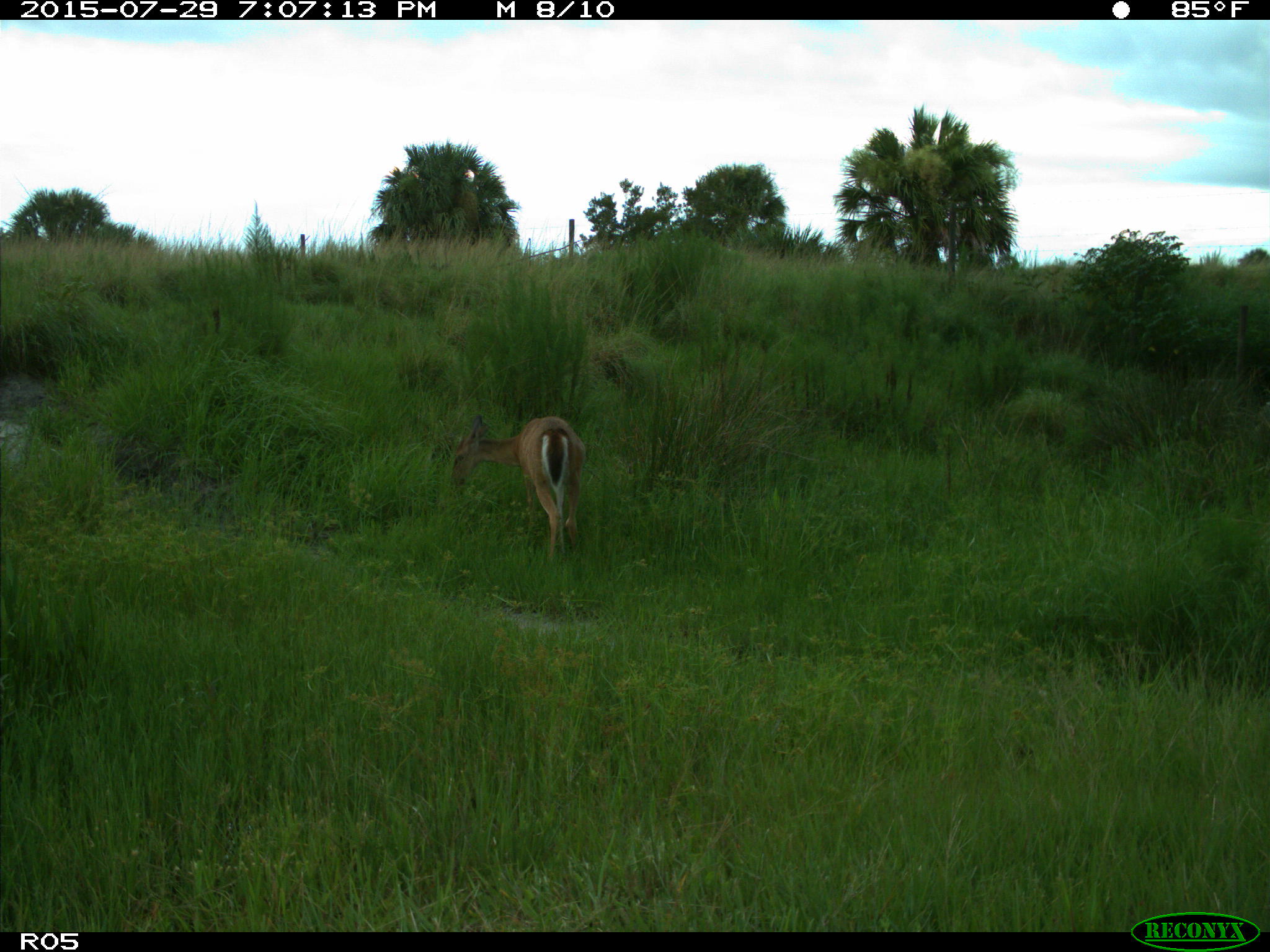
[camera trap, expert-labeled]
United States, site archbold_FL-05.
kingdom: Animalia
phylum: Chordata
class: Mammalia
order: Artiodactyla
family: Cervidae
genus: Odocoileus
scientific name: Odocoileus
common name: deer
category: unidentified deer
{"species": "unidentified deer (deer) (Odocoileus)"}